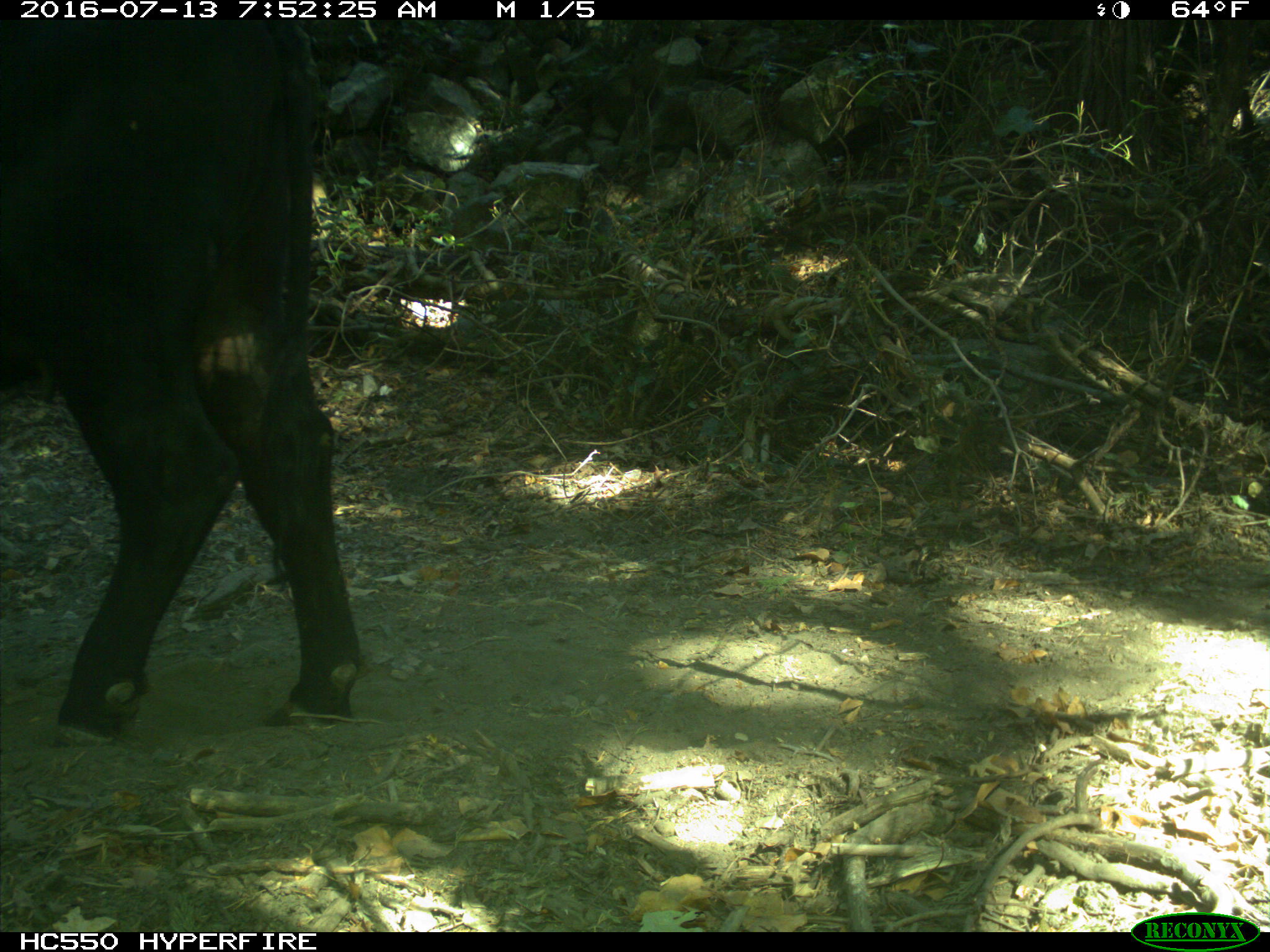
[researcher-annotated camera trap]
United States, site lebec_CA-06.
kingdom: Animalia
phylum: Chordata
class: Mammalia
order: Artiodactyla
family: Bovidae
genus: Bos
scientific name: Bos taurus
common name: domestic cow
Bos taurus (domestic cow).